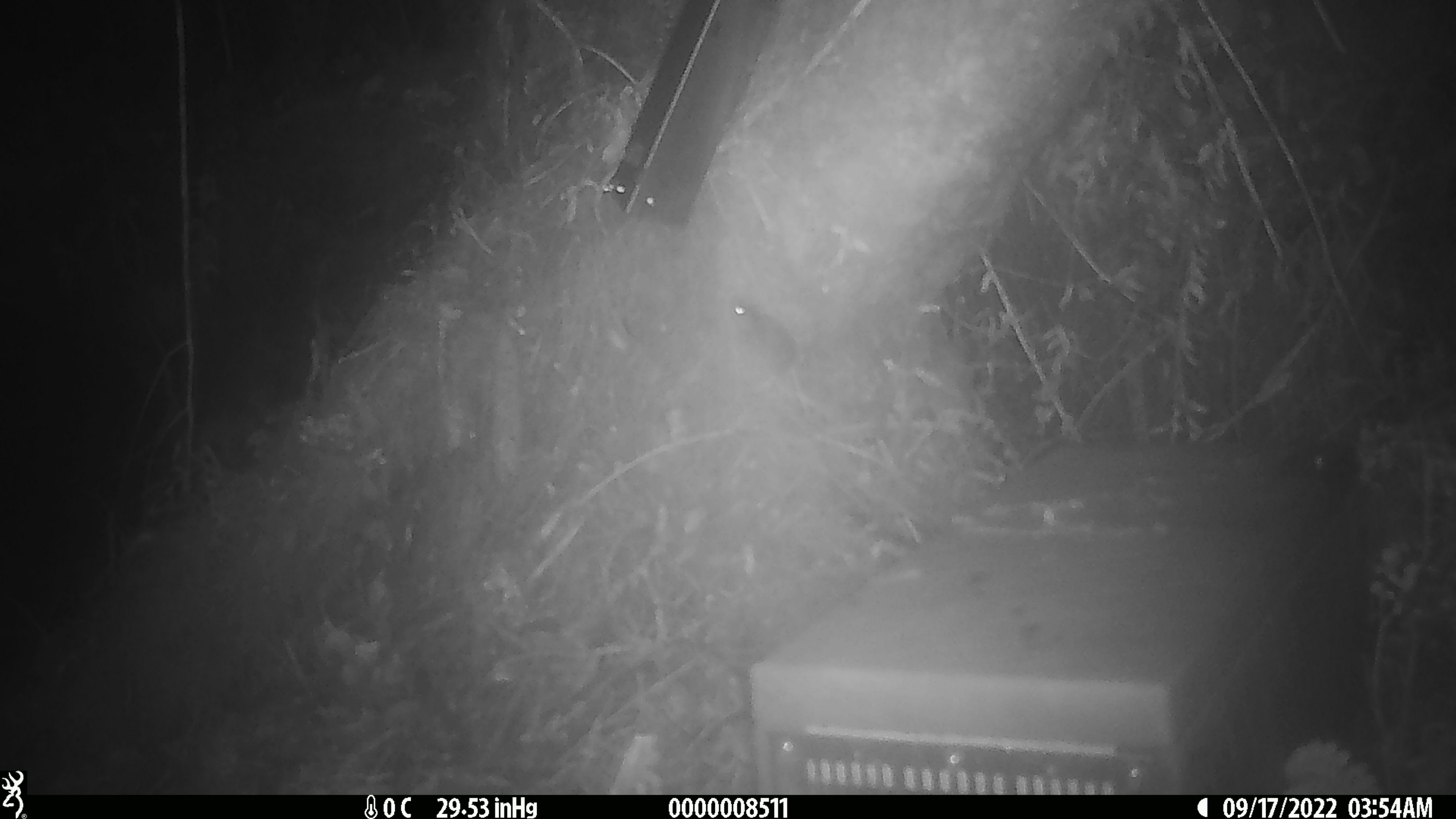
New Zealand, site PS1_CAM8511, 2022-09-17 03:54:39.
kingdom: Animalia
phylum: Chordata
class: Mammalia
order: Rodentia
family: Muridae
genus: Mus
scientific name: Mus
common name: mouse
Mouse (Mus).